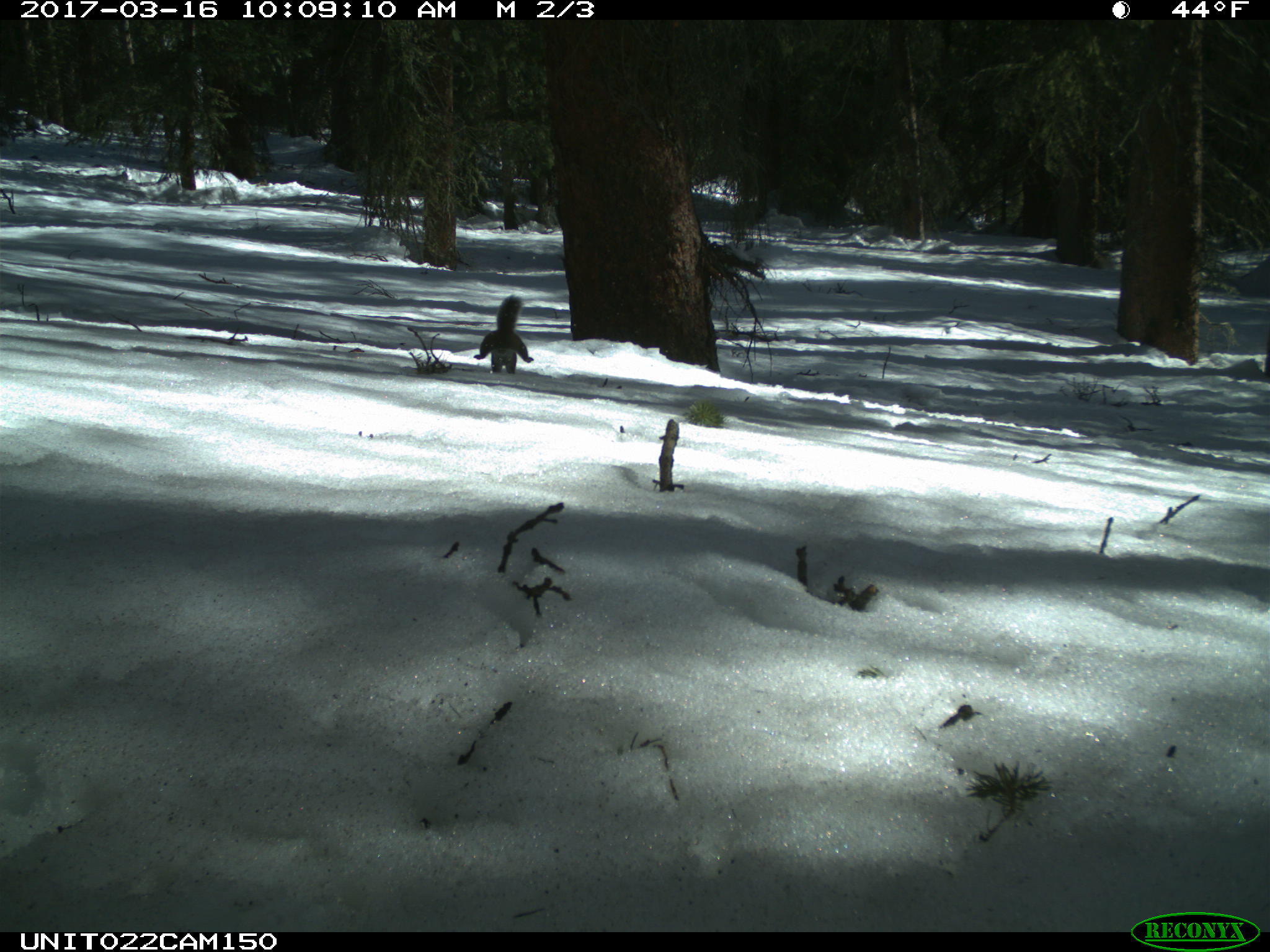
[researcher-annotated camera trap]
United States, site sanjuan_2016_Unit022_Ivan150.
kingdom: Animalia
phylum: Chordata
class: Mammalia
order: Rodentia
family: Sciuridae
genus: Tamiasciurus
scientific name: Tamiasciurus hudsonicus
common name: american red squirrel